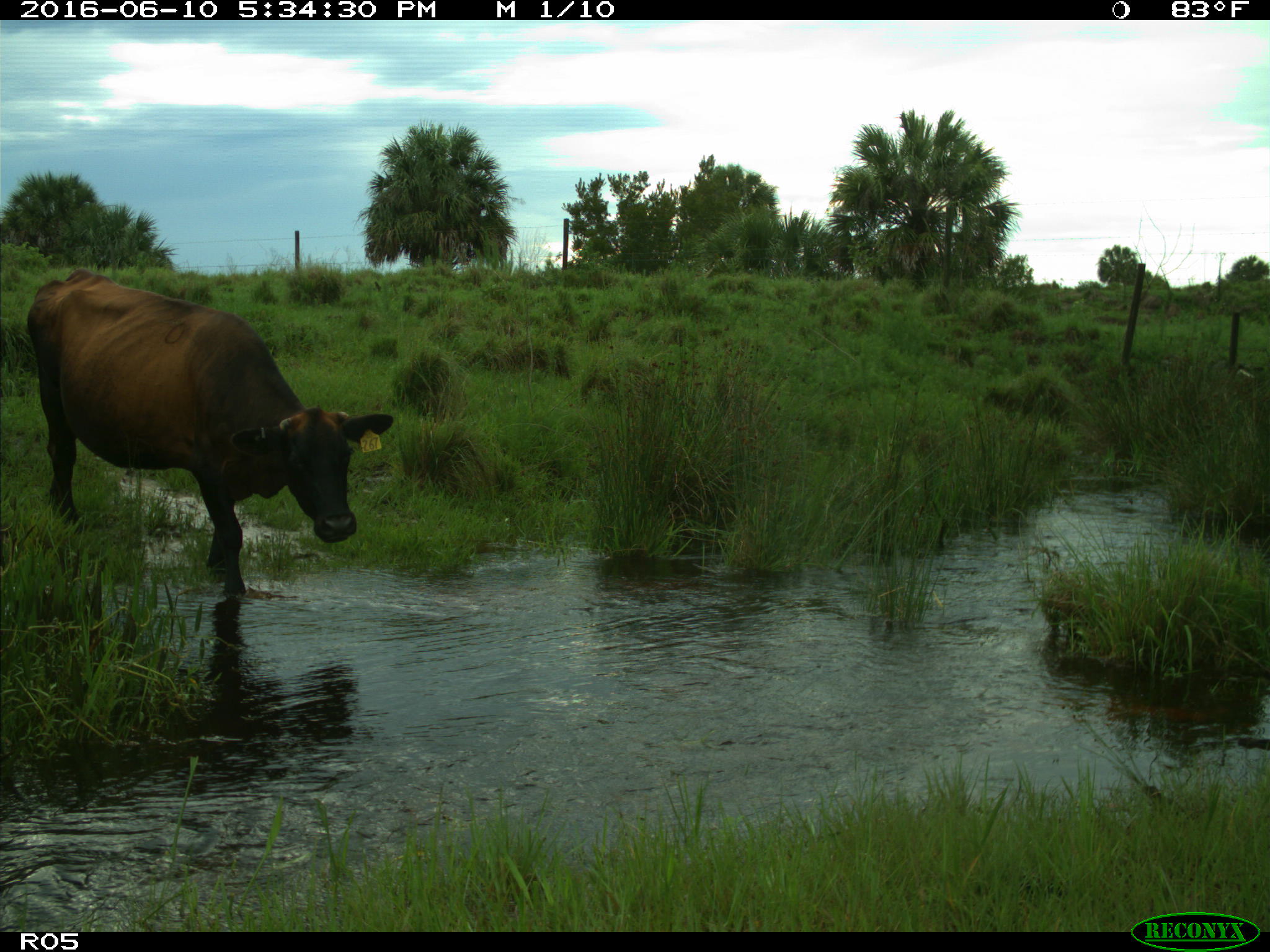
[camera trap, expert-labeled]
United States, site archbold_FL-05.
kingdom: Animalia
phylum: Chordata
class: Mammalia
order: Artiodactyla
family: Bovidae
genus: Bos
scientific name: Bos taurus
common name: domestic cow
Bos taurus (domestic cow).